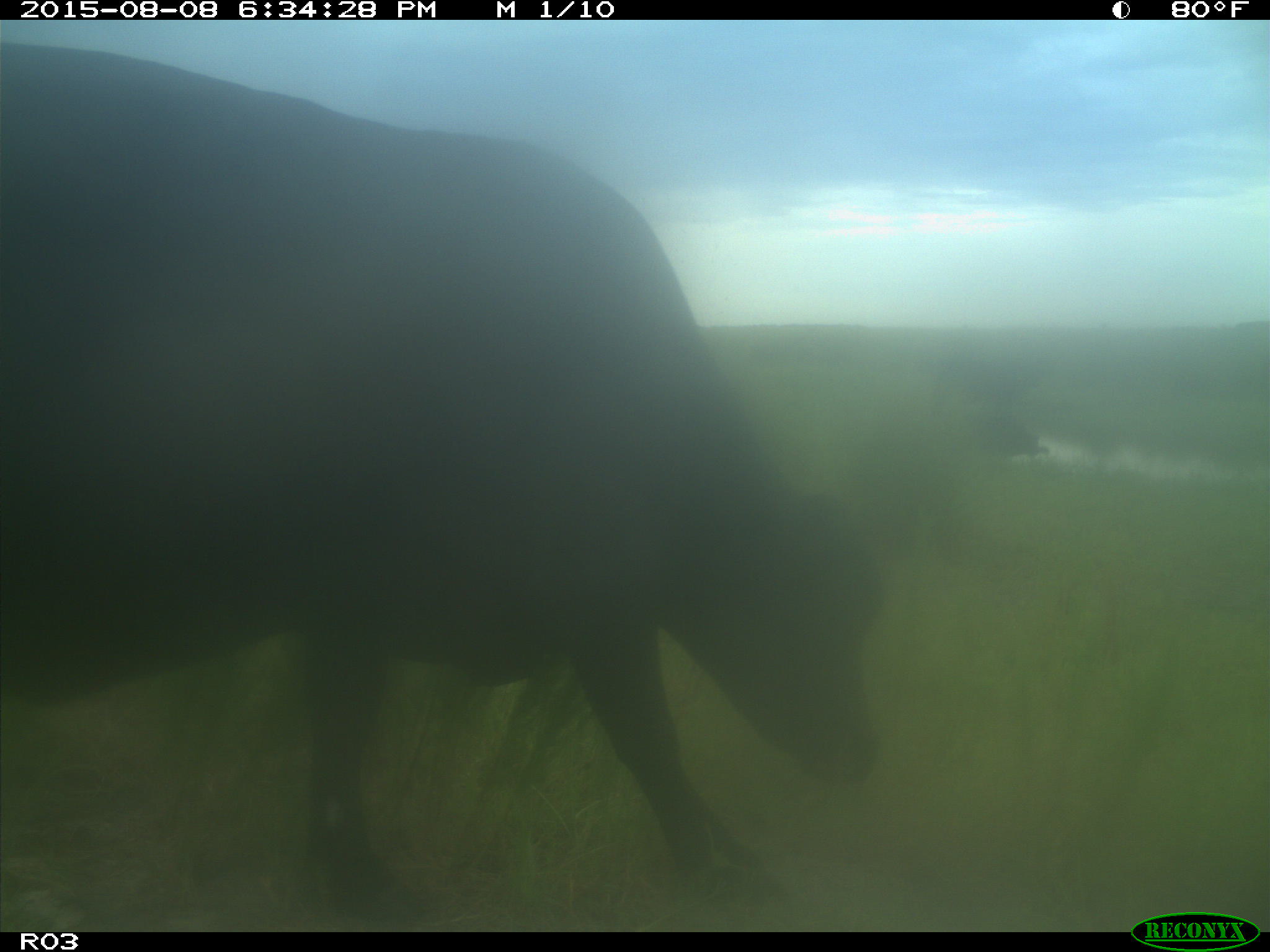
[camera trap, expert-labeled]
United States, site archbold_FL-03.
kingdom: Animalia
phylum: Chordata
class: Mammalia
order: Artiodactyla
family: Bovidae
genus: Bos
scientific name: Bos taurus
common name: domestic cow